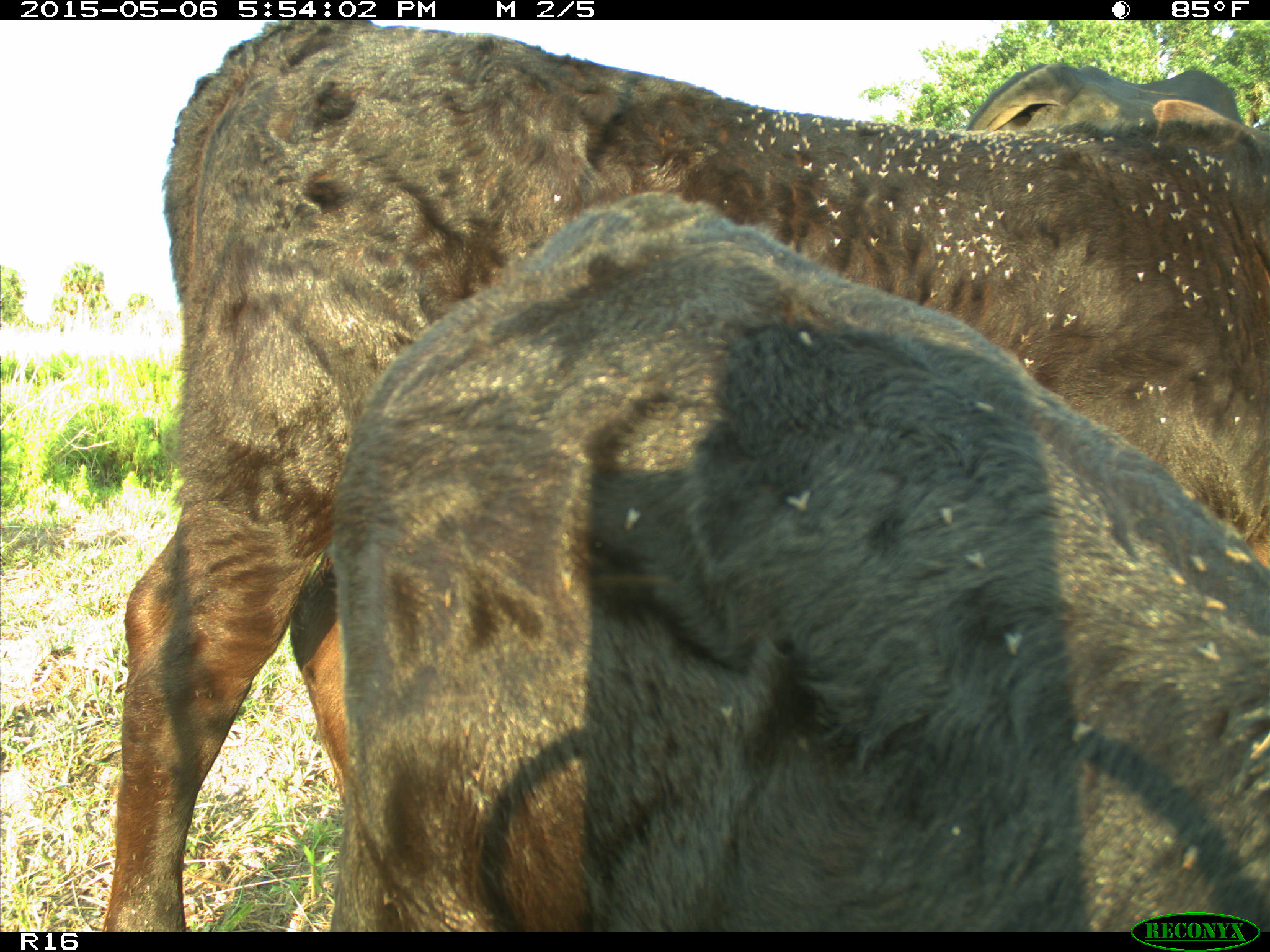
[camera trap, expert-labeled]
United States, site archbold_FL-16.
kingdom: Animalia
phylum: Chordata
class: Mammalia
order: Artiodactyla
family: Bovidae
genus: Bos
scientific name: Bos taurus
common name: domestic cow